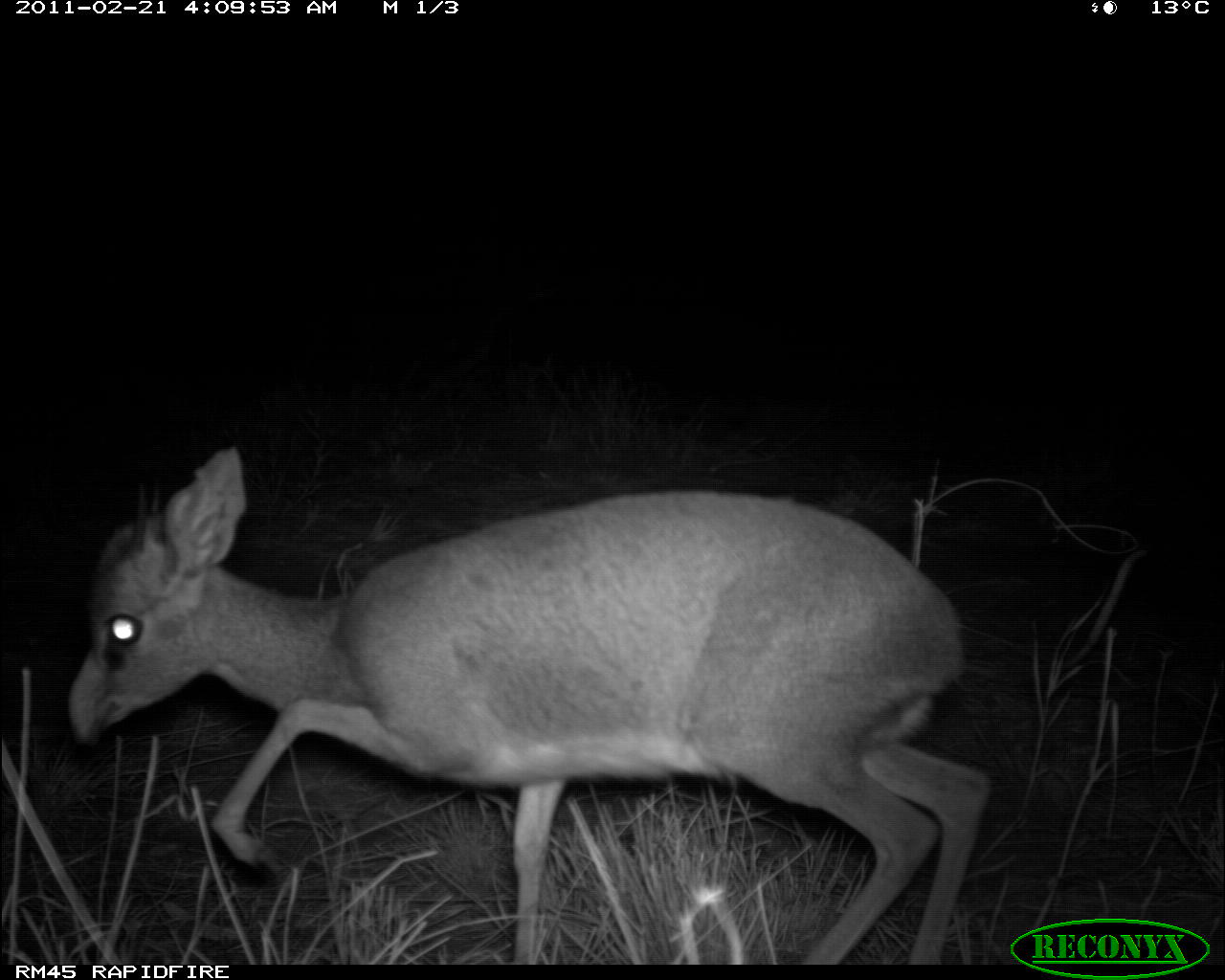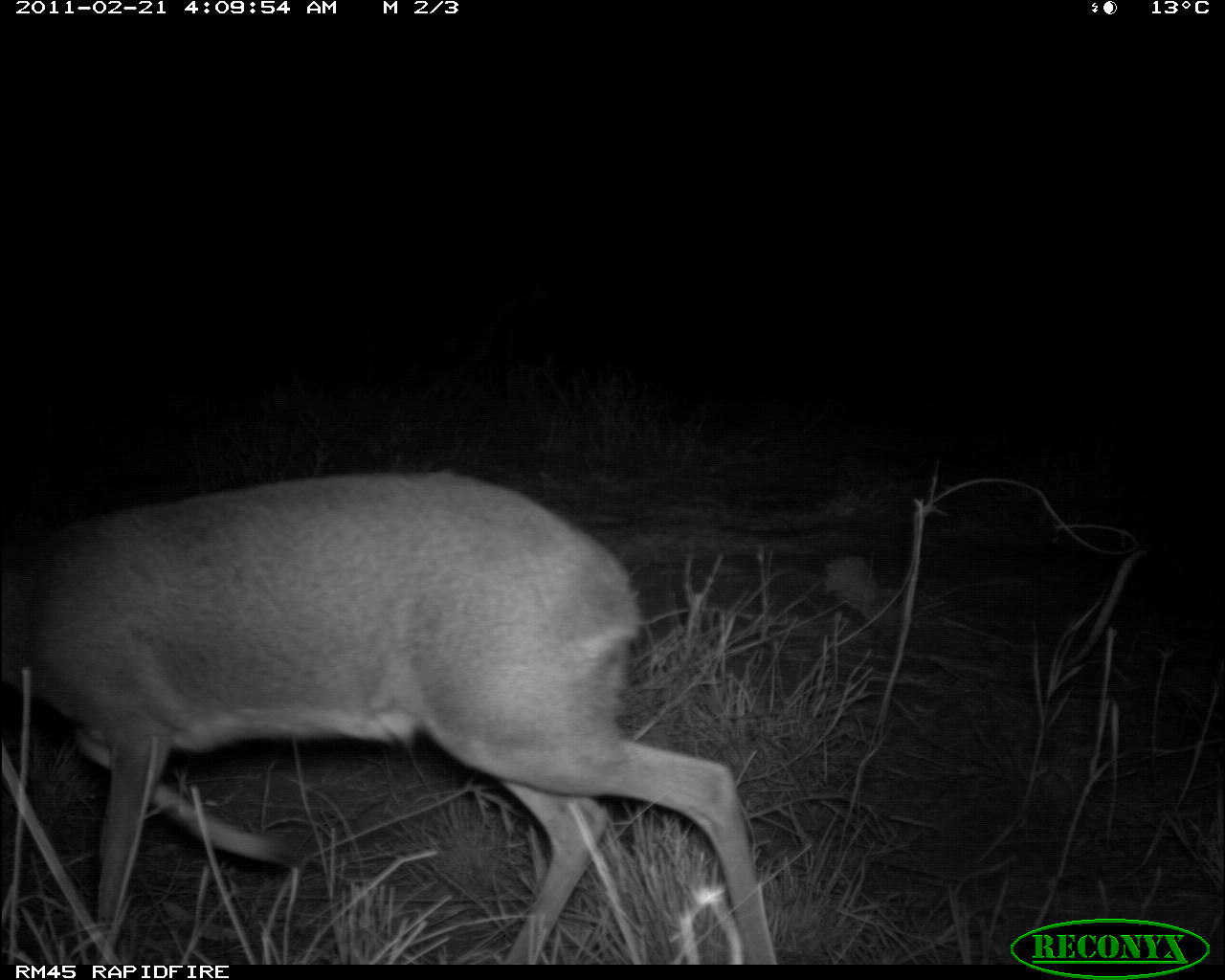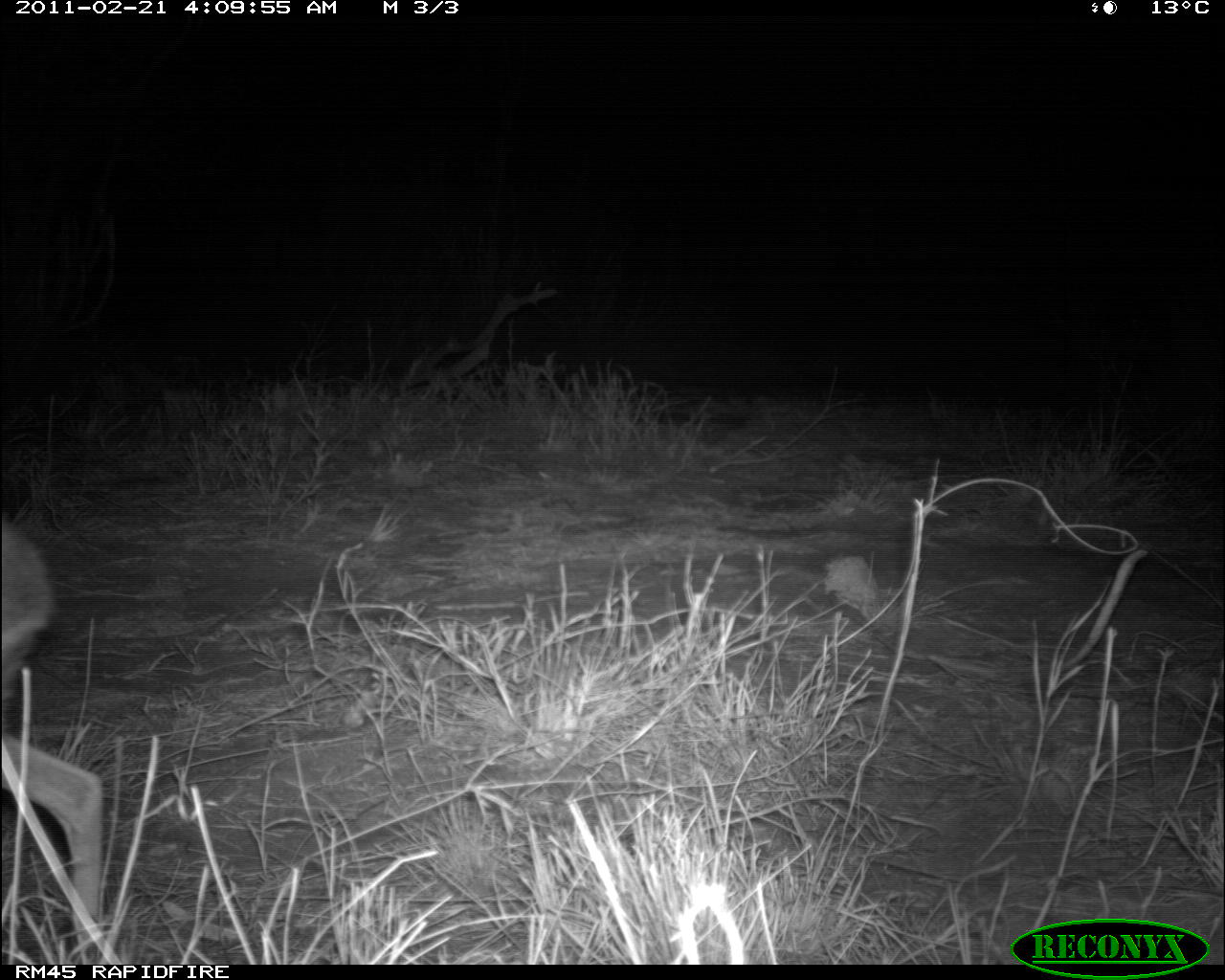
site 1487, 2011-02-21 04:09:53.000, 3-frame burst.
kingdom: Animalia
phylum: Chordata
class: Mammalia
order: Artiodactyla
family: Bovidae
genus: Madoqua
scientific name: Madoqua guentheri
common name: günther's dik-dik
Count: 1.